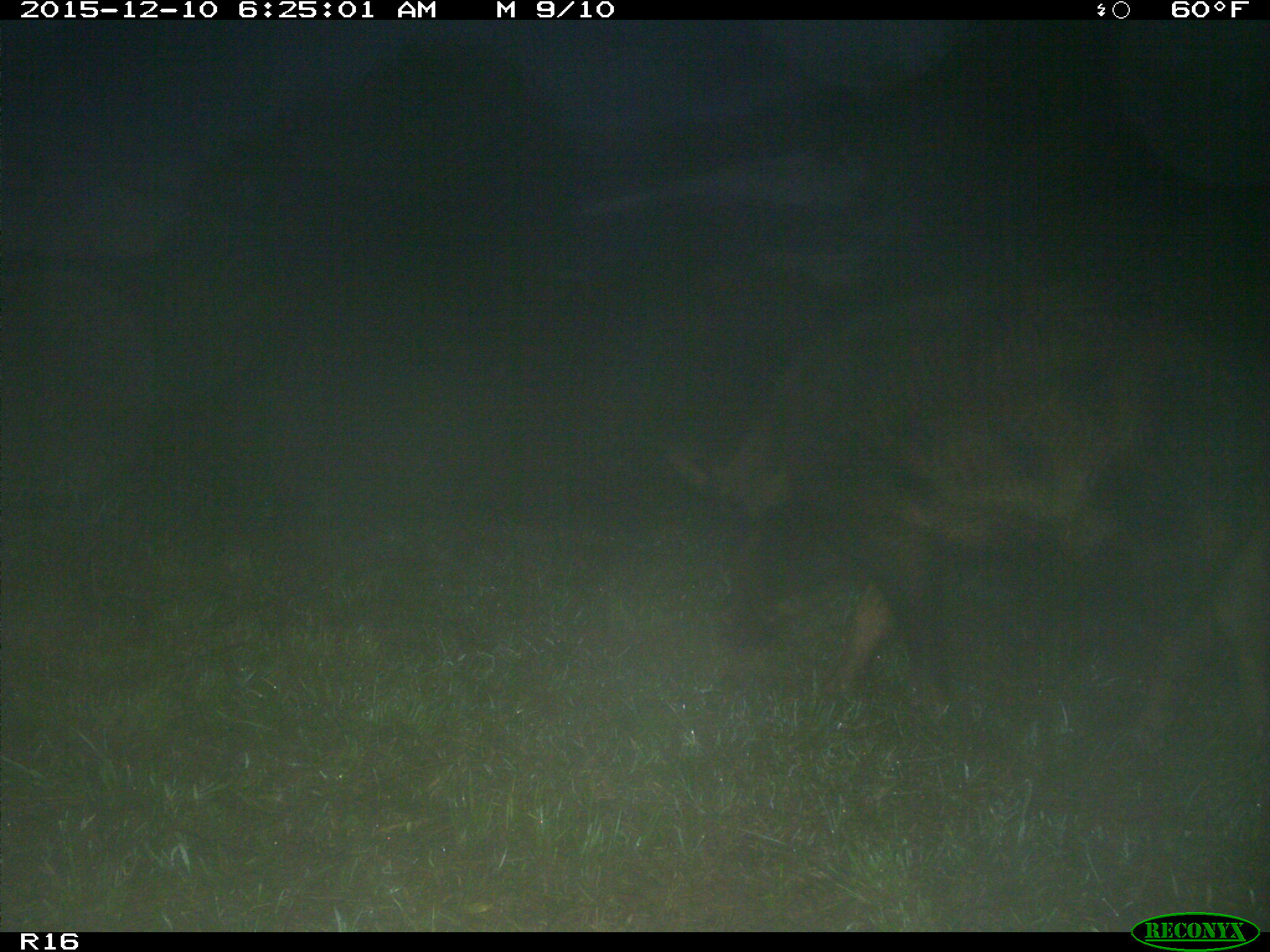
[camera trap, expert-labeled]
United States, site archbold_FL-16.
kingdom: Animalia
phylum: Chordata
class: Mammalia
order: Artiodactyla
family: Suidae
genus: Sus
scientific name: Sus scrofa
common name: wild boar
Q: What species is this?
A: Sus scrofa (wild boar).